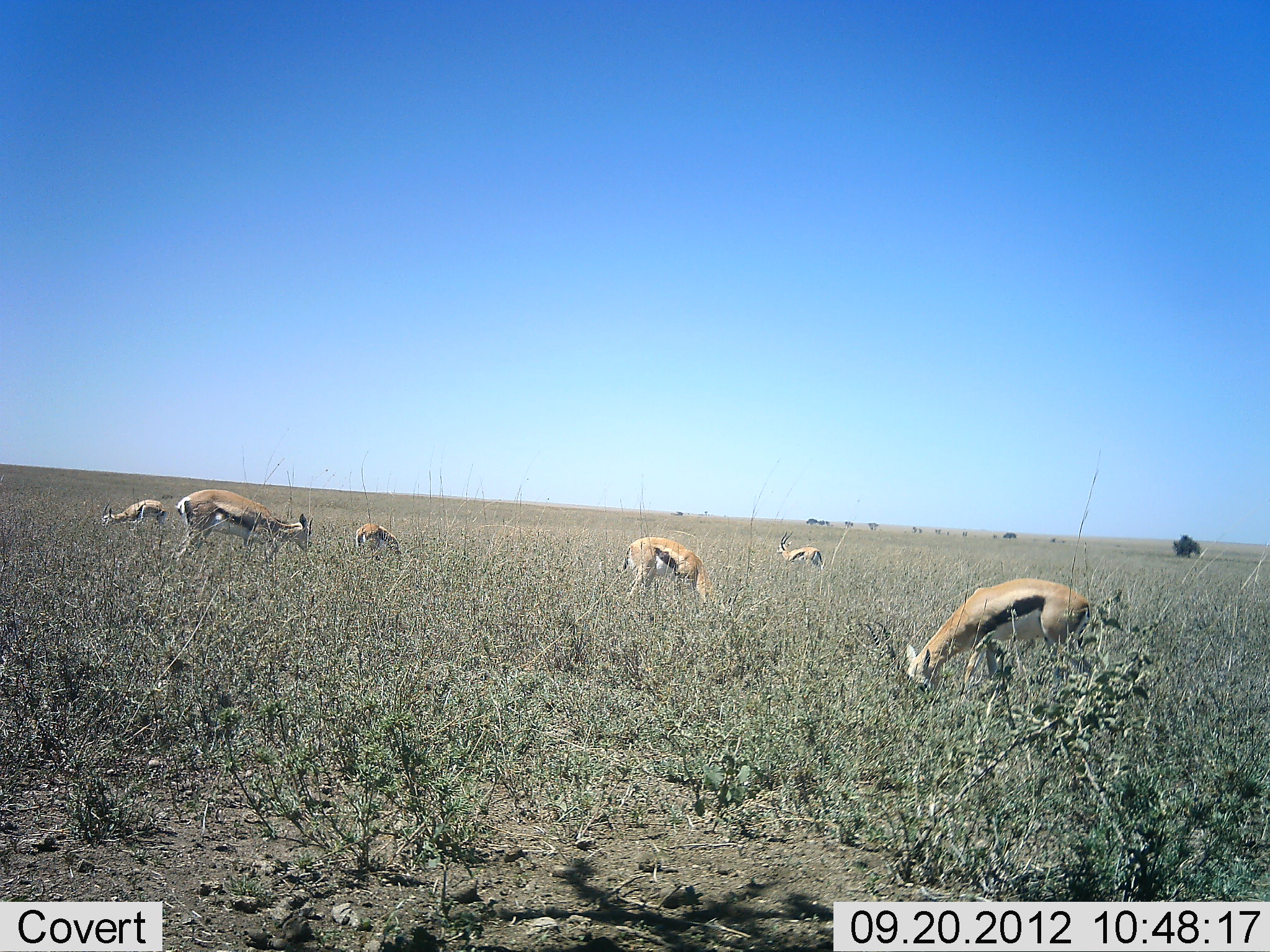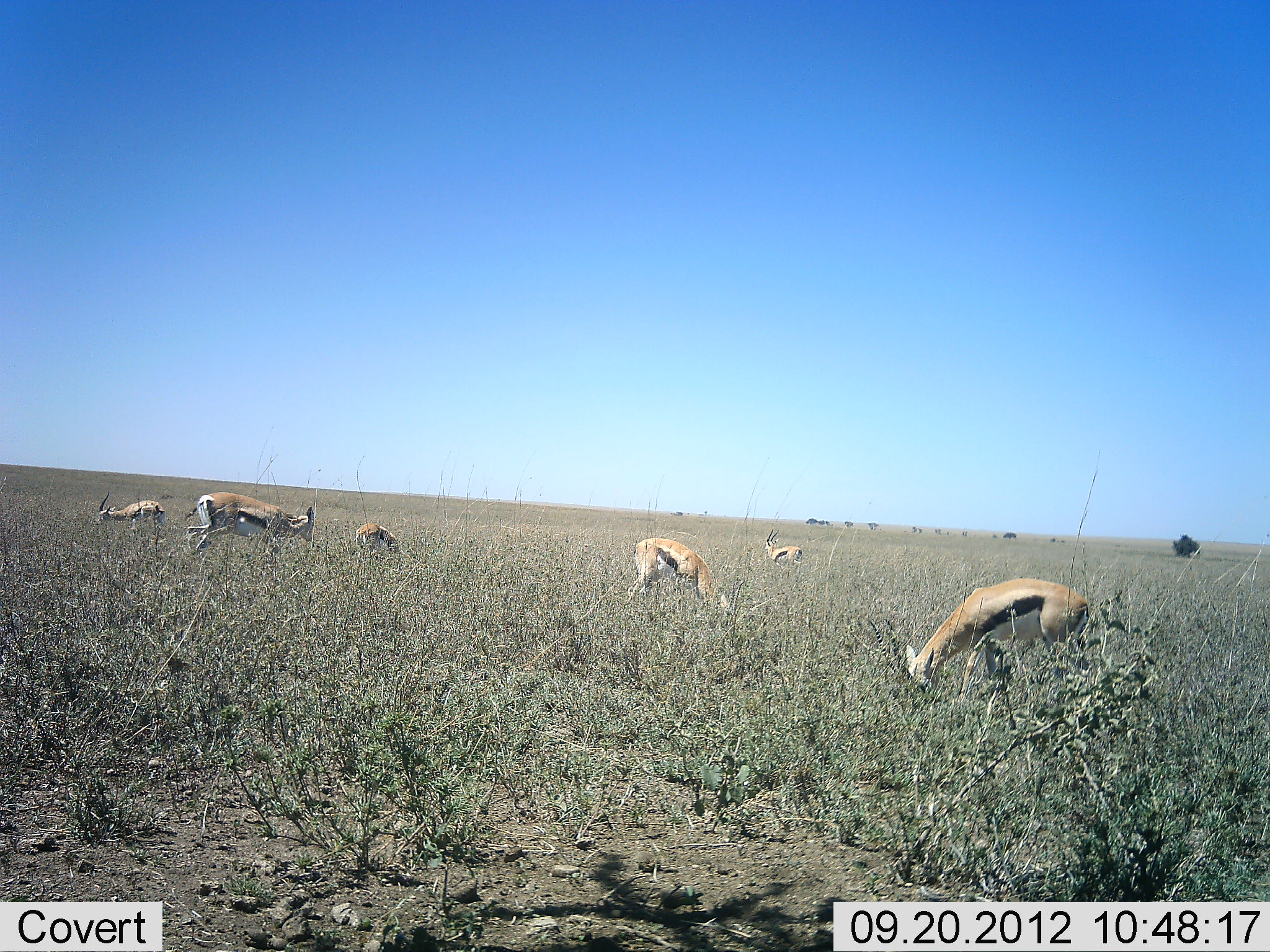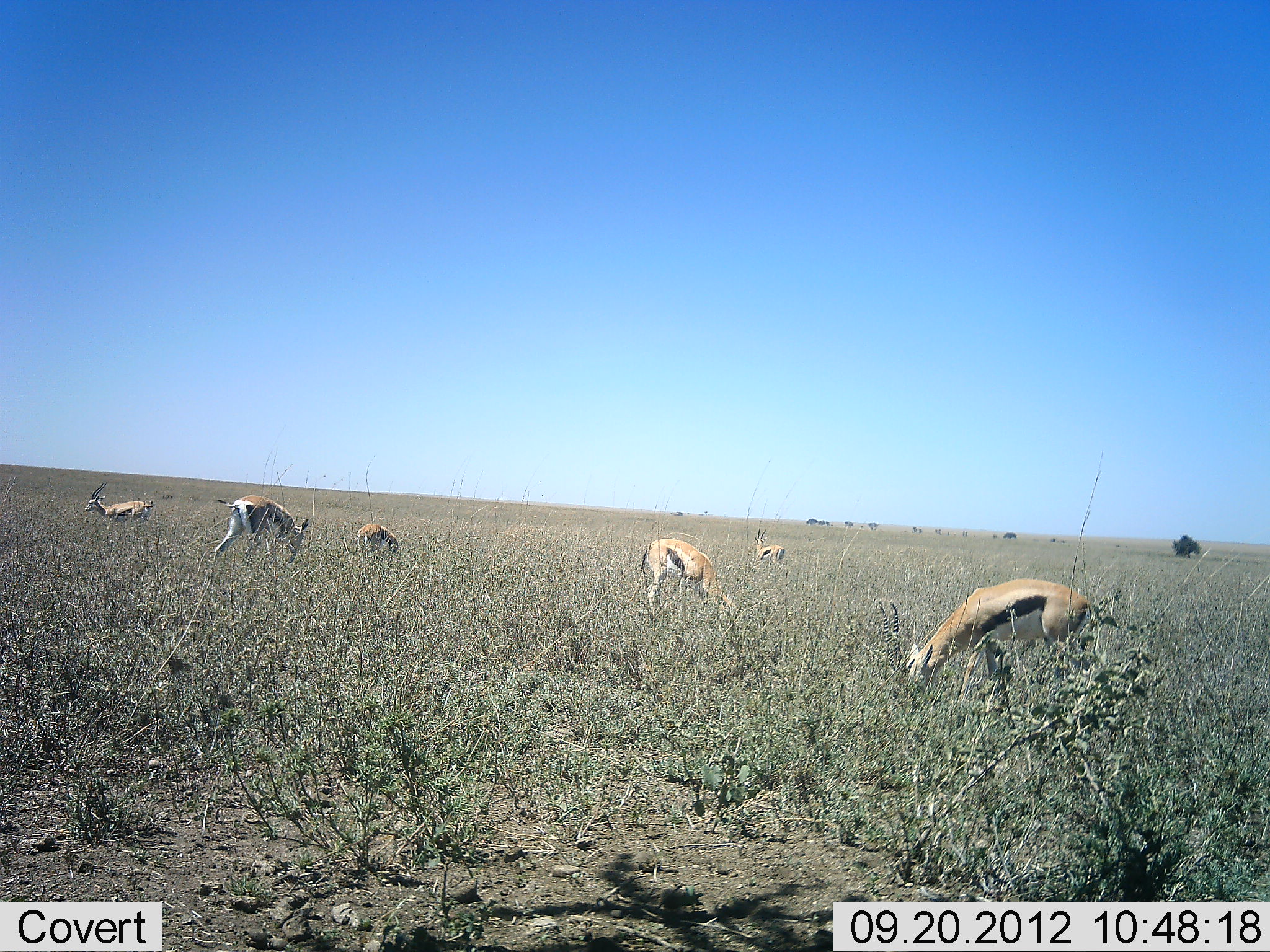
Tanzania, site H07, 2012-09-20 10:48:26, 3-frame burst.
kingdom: Animalia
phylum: Chordata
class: Mammalia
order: Artiodactyla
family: Bovidae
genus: Eudorcas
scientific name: Eudorcas thomsonii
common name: thomson's gazelle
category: gazellethomsons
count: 6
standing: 30%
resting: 0%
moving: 10%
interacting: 0%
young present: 10%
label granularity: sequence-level